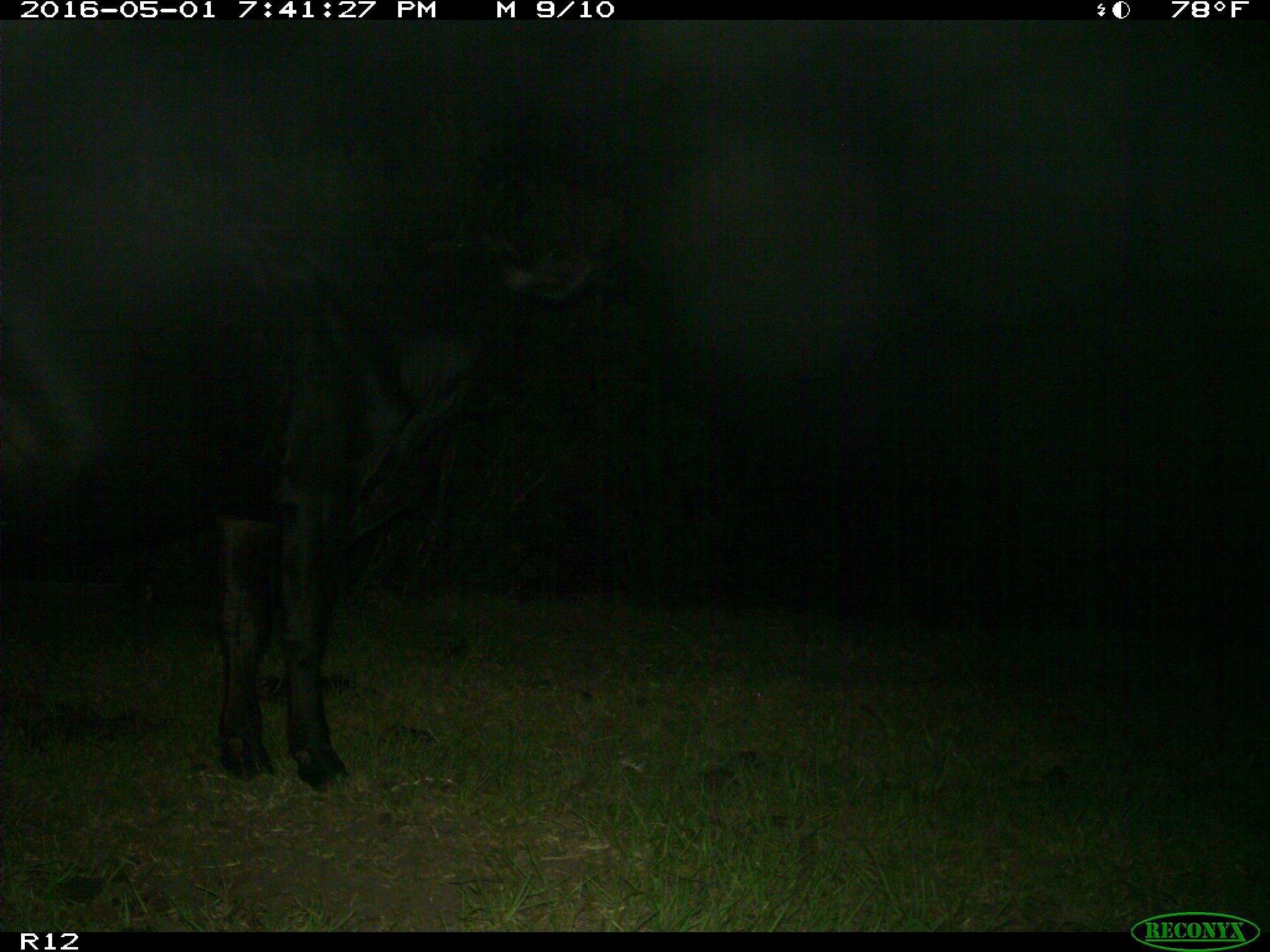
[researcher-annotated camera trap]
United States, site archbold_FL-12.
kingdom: Animalia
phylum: Chordata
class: Mammalia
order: Artiodactyla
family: Bovidae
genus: Bos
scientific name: Bos taurus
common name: domestic cow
Bos taurus (domestic cow).